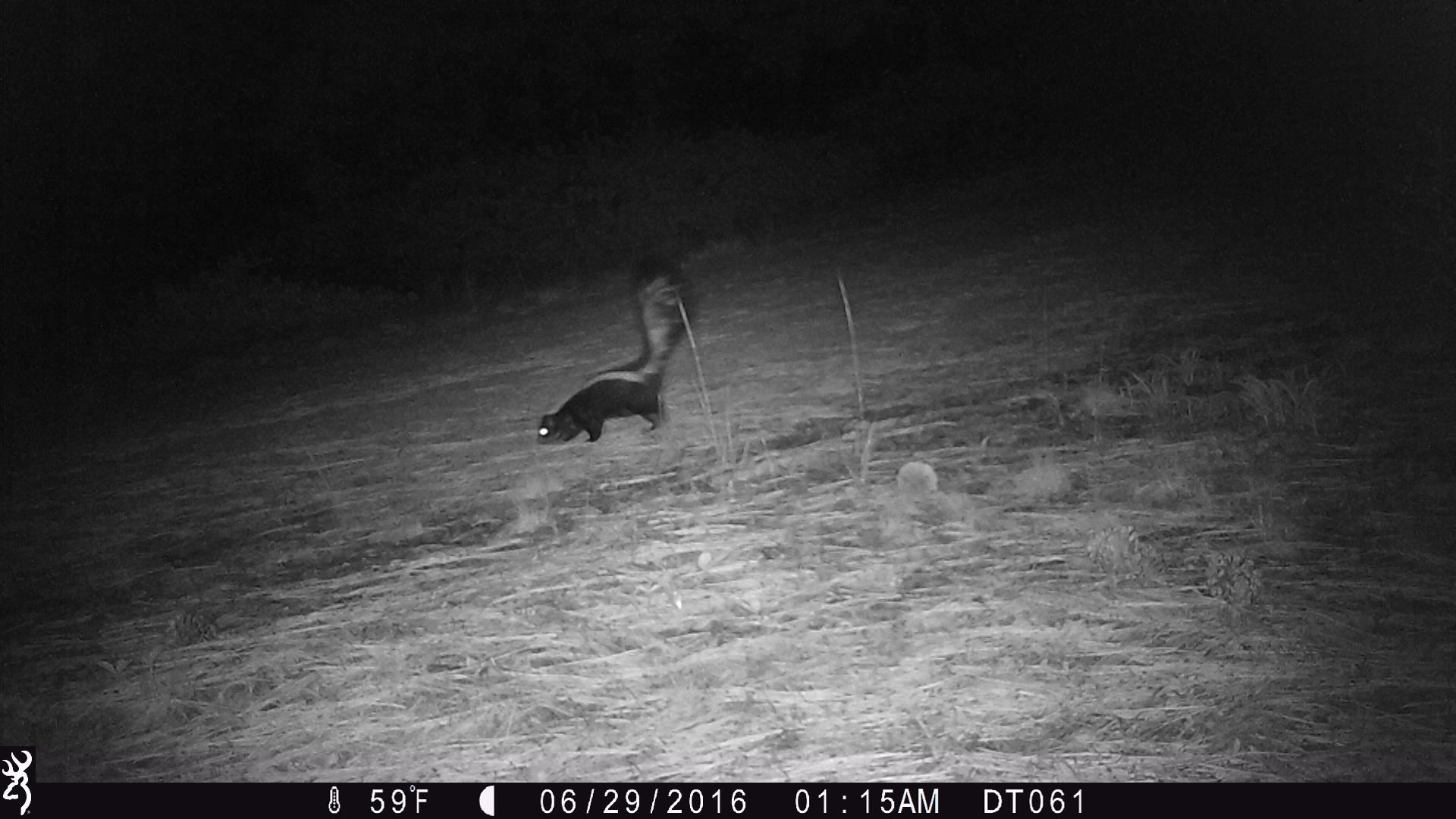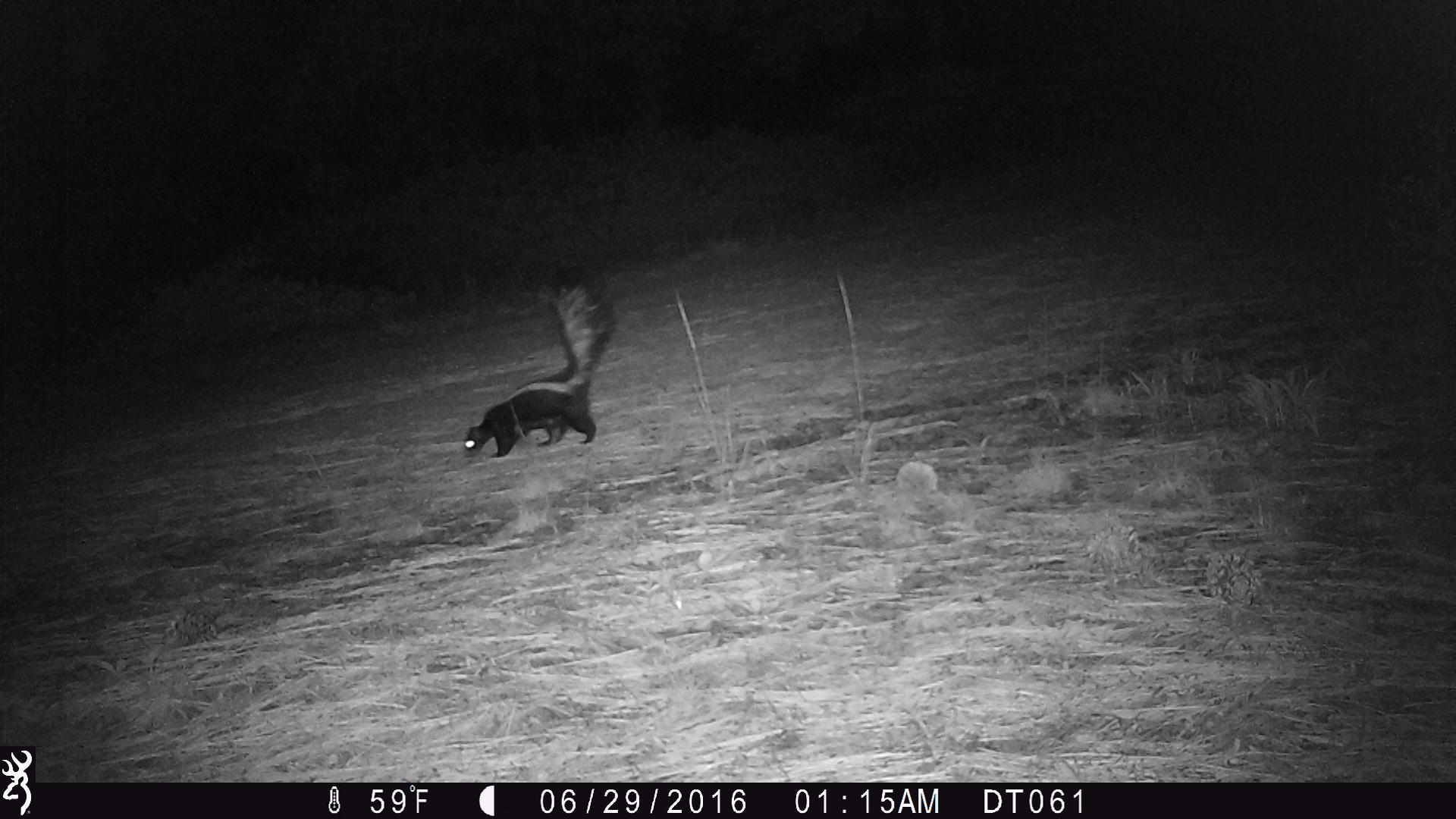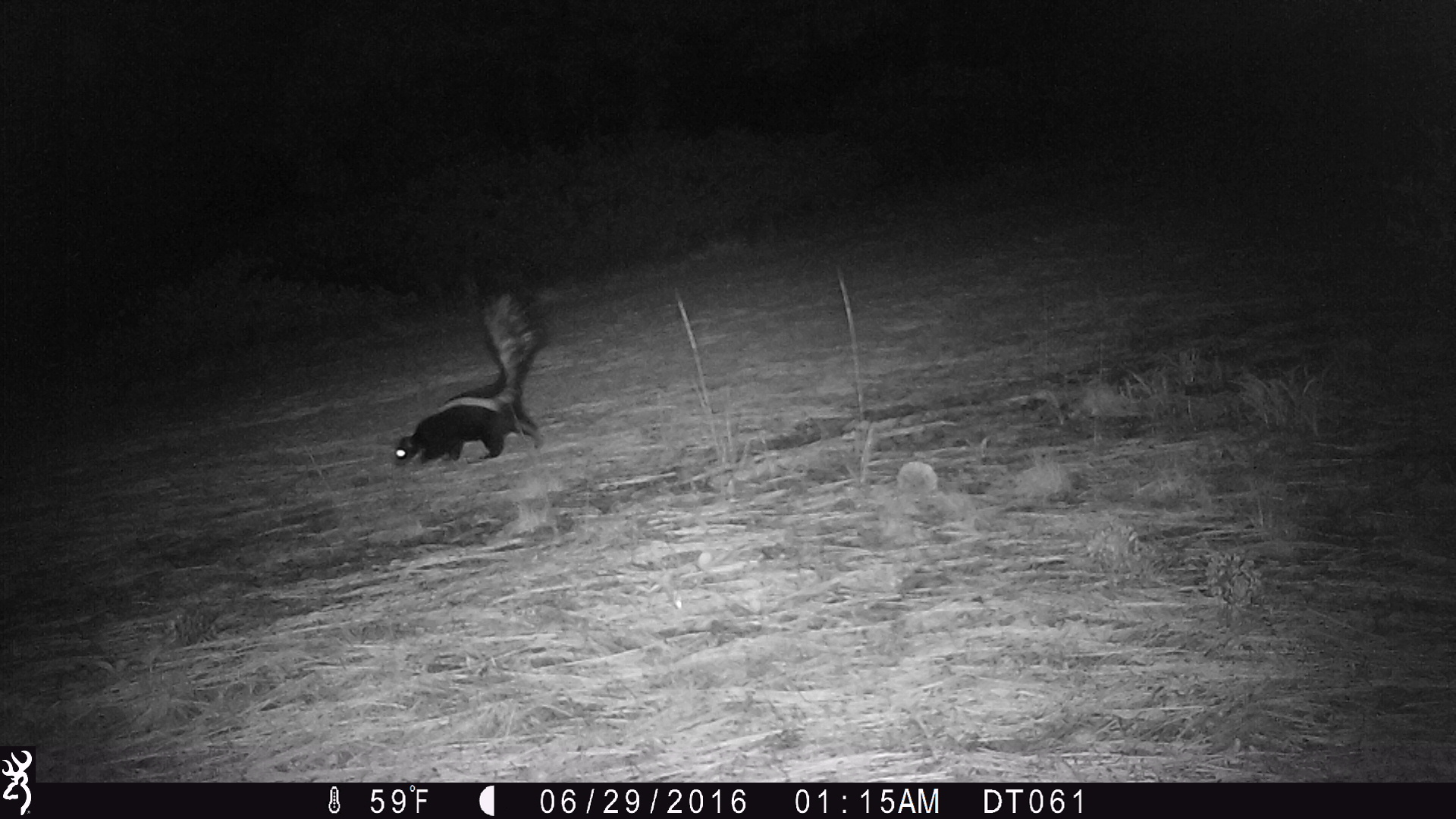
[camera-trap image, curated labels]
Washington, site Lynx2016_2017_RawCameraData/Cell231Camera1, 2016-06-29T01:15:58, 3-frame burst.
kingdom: Animalia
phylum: Chordata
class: Mammalia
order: Carnivora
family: Mephitidae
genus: Mephitis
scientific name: Mephitis mephitis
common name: striped skunk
Mephitis mephitis (striped skunk). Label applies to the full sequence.